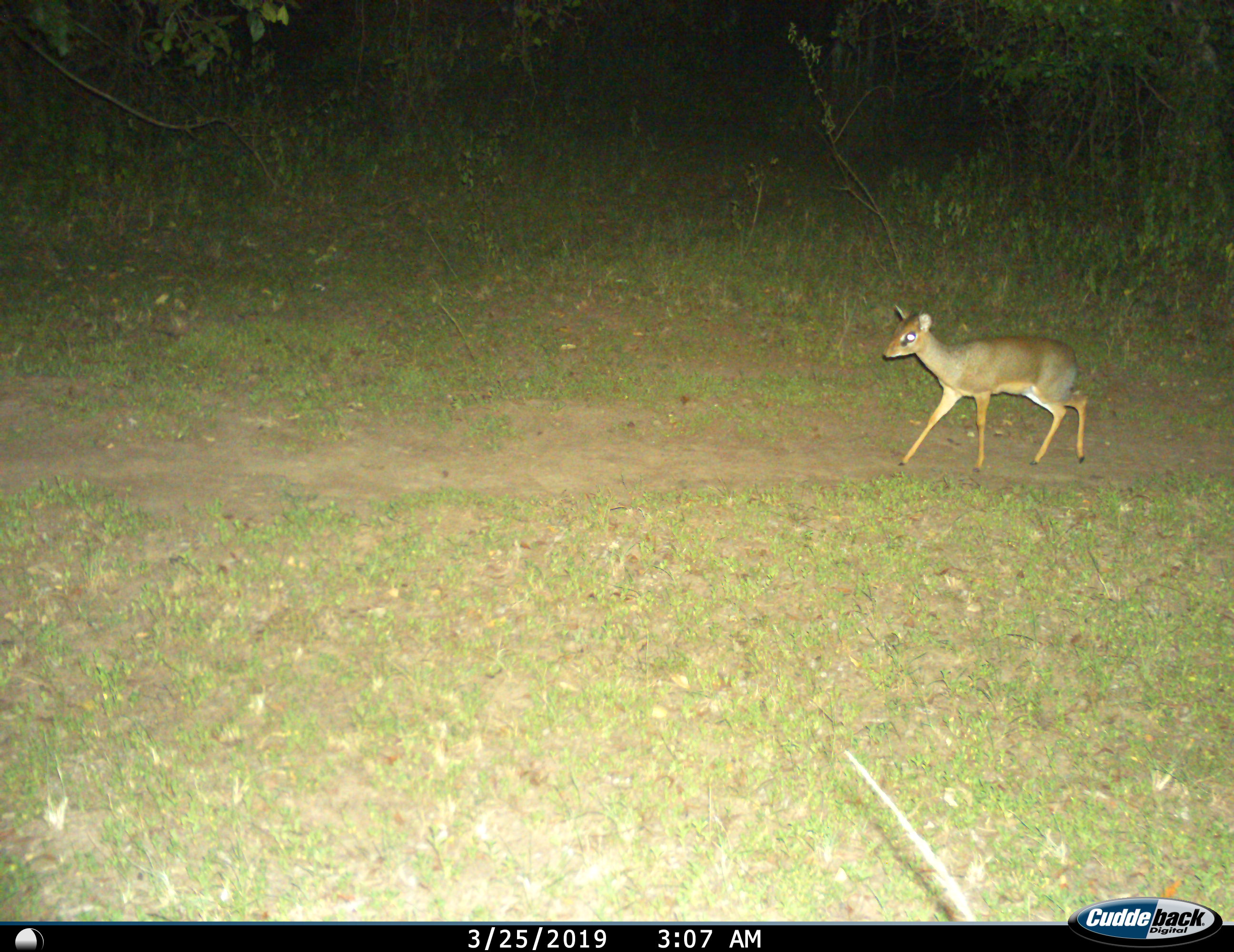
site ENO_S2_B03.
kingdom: Animalia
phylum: Chordata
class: Mammalia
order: Artiodactyla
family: Bovidae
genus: Madoqua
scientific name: Madoqua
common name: dik-dik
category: dikdik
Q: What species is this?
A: Dikdik (dik-dik) (Madoqua).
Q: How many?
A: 1.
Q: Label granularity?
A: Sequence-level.